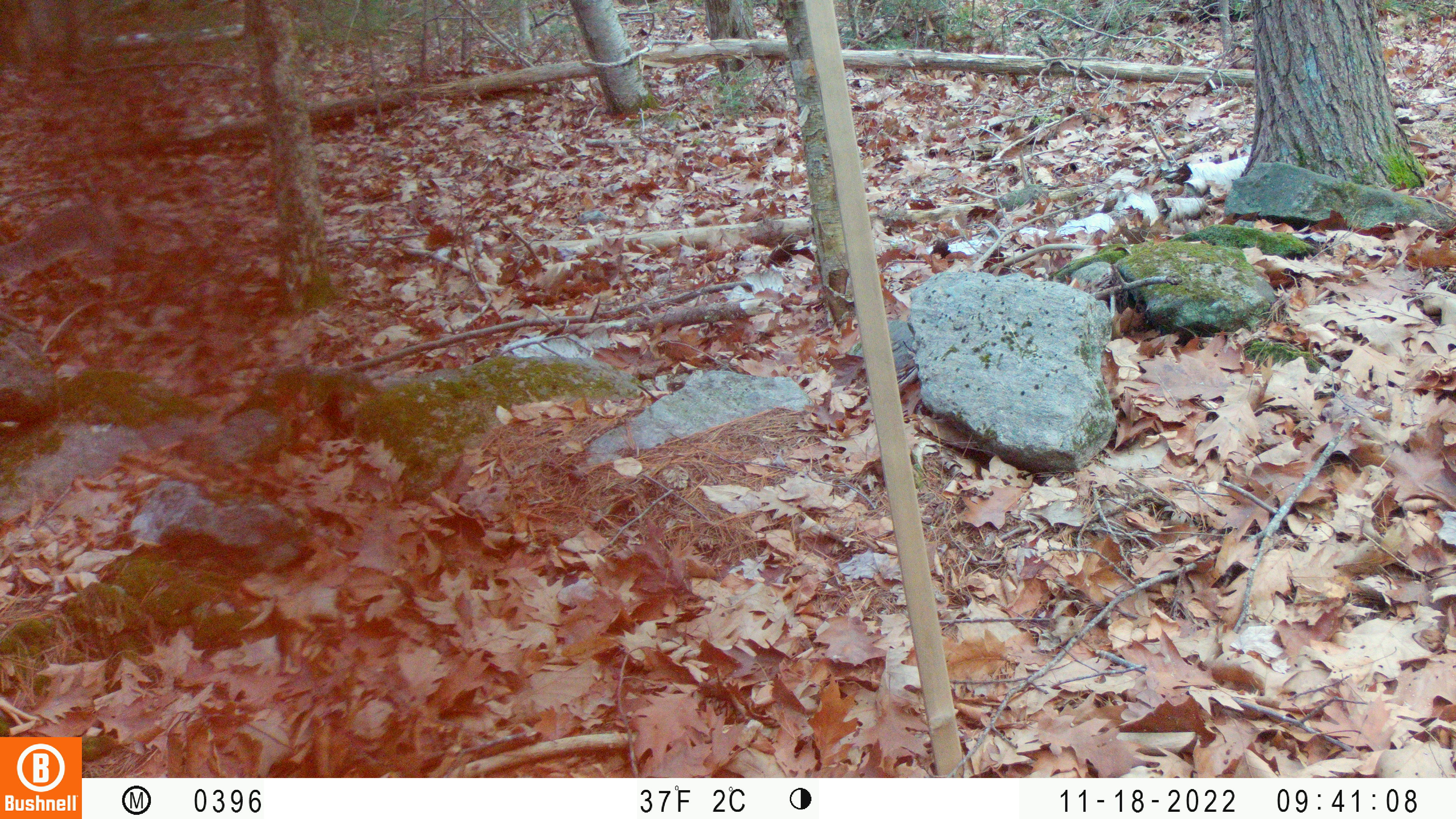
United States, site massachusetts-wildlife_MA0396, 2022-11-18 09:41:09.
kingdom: Animalia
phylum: Chordata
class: Mammalia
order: Rodentia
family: Sciuridae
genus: Sciurus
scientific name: Sciurus carolinensis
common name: gray squirrel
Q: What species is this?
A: Gray squirrel (Sciurus carolinensis).